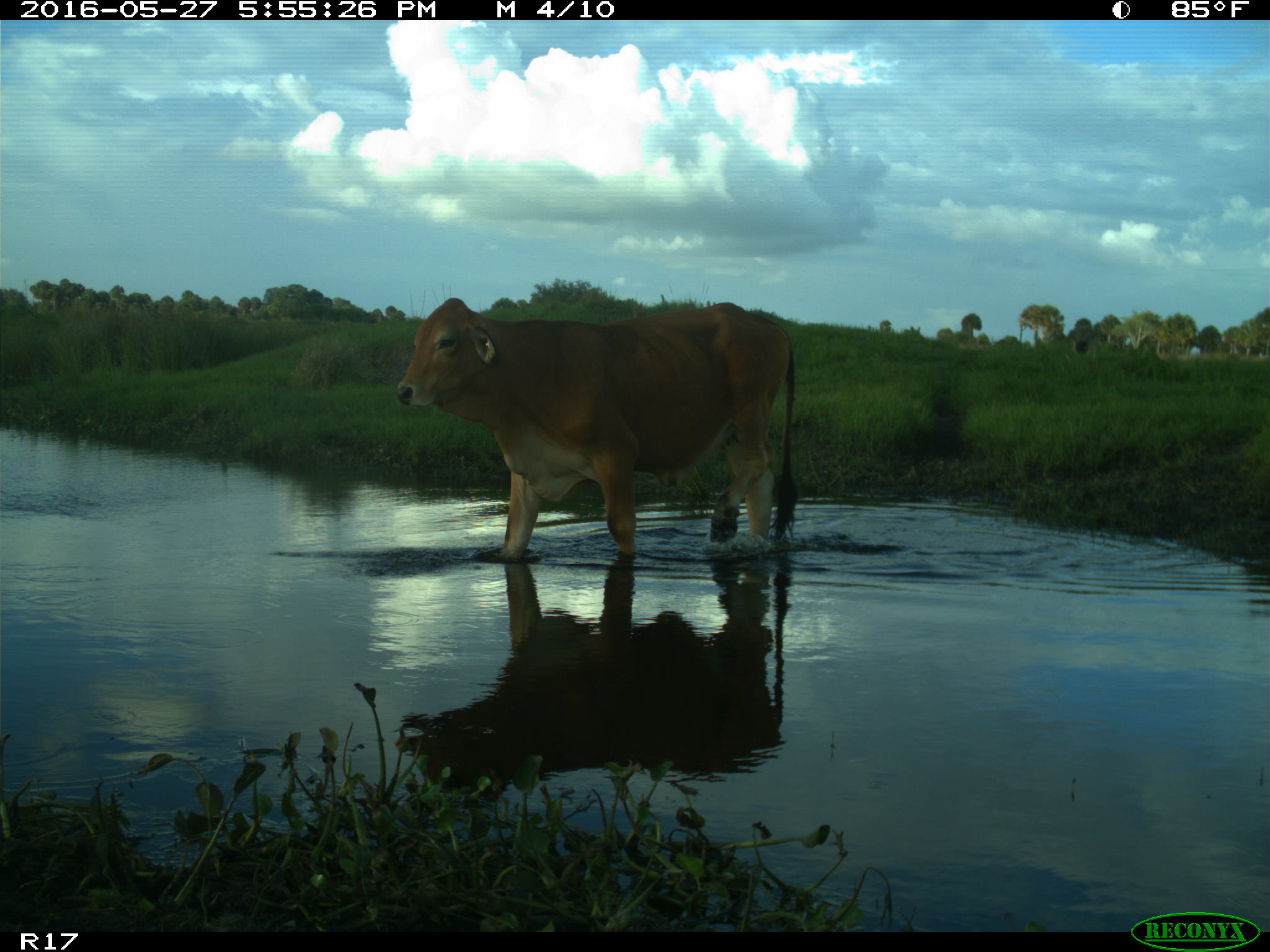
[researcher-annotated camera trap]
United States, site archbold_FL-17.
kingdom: Animalia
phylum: Chordata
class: Mammalia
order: Artiodactyla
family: Bovidae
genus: Bos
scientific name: Bos taurus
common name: domestic cow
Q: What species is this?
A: Bos taurus (domestic cow).